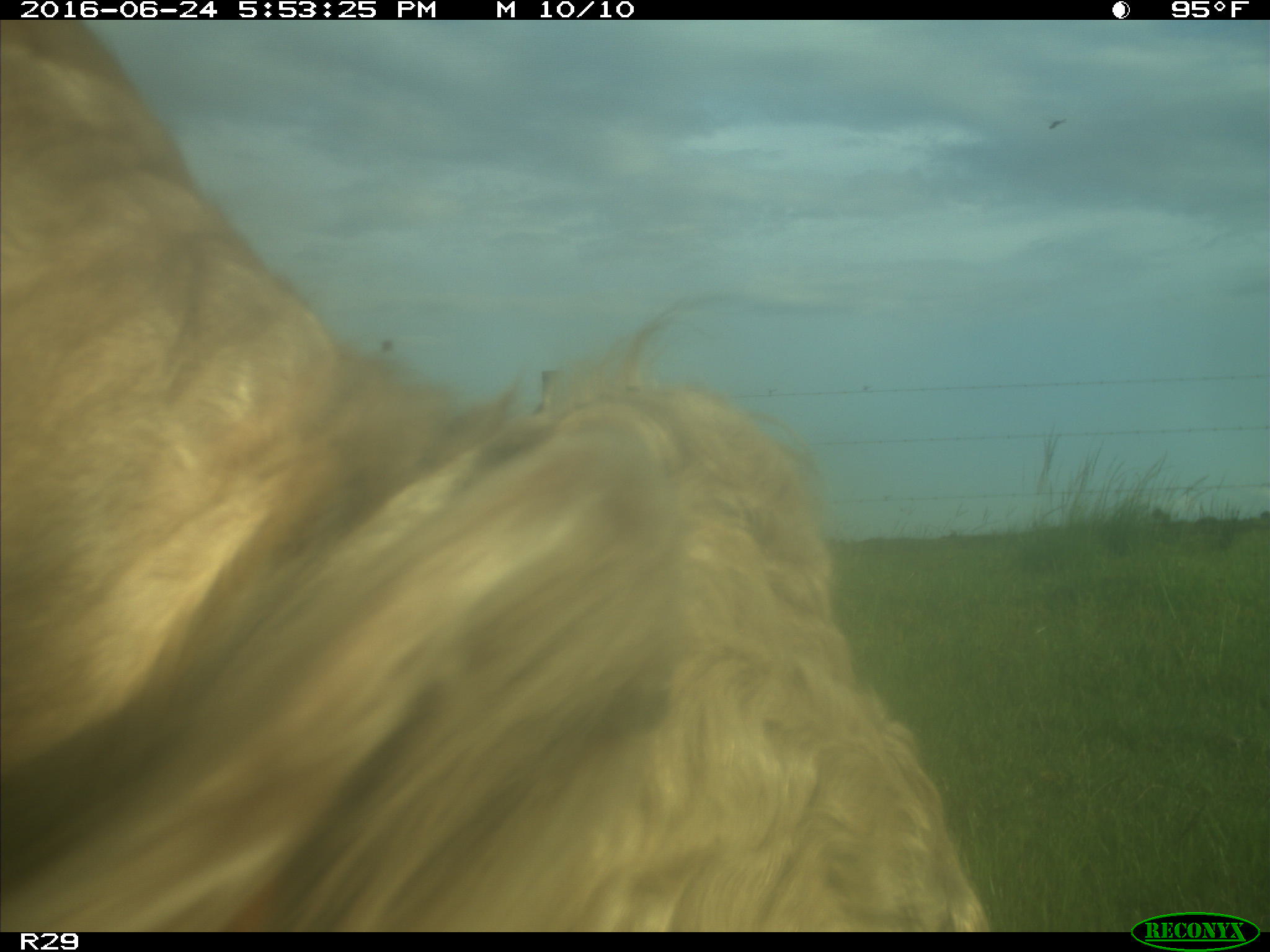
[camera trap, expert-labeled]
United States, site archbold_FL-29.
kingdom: Animalia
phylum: Chordata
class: Mammalia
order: Artiodactyla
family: Bovidae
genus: Bos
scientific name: Bos taurus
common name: domestic cow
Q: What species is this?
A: Bos taurus (domestic cow).